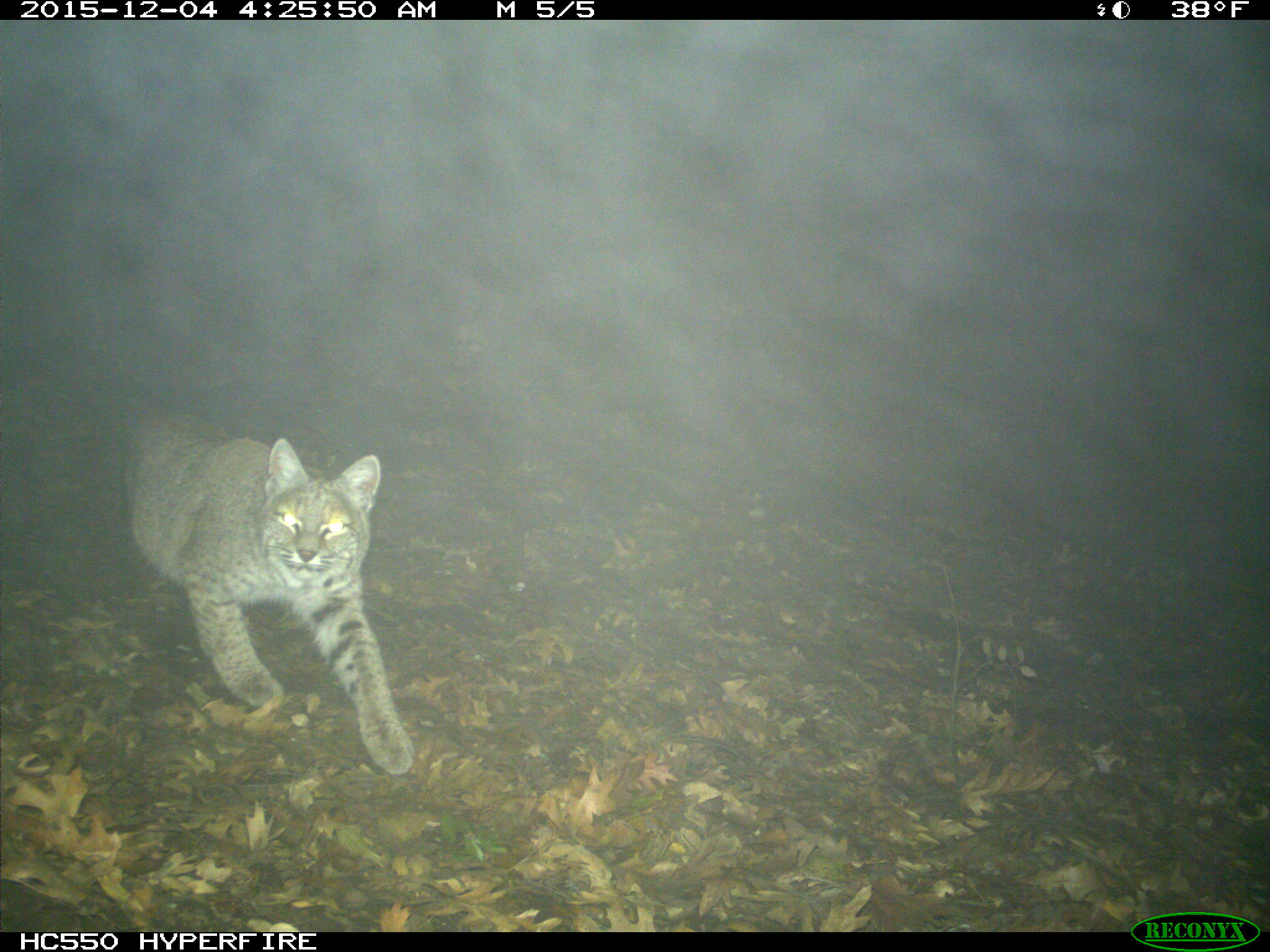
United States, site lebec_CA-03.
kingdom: Animalia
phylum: Chordata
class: Mammalia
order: Carnivora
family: Felidae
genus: Lynx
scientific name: Lynx rufus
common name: bobcat